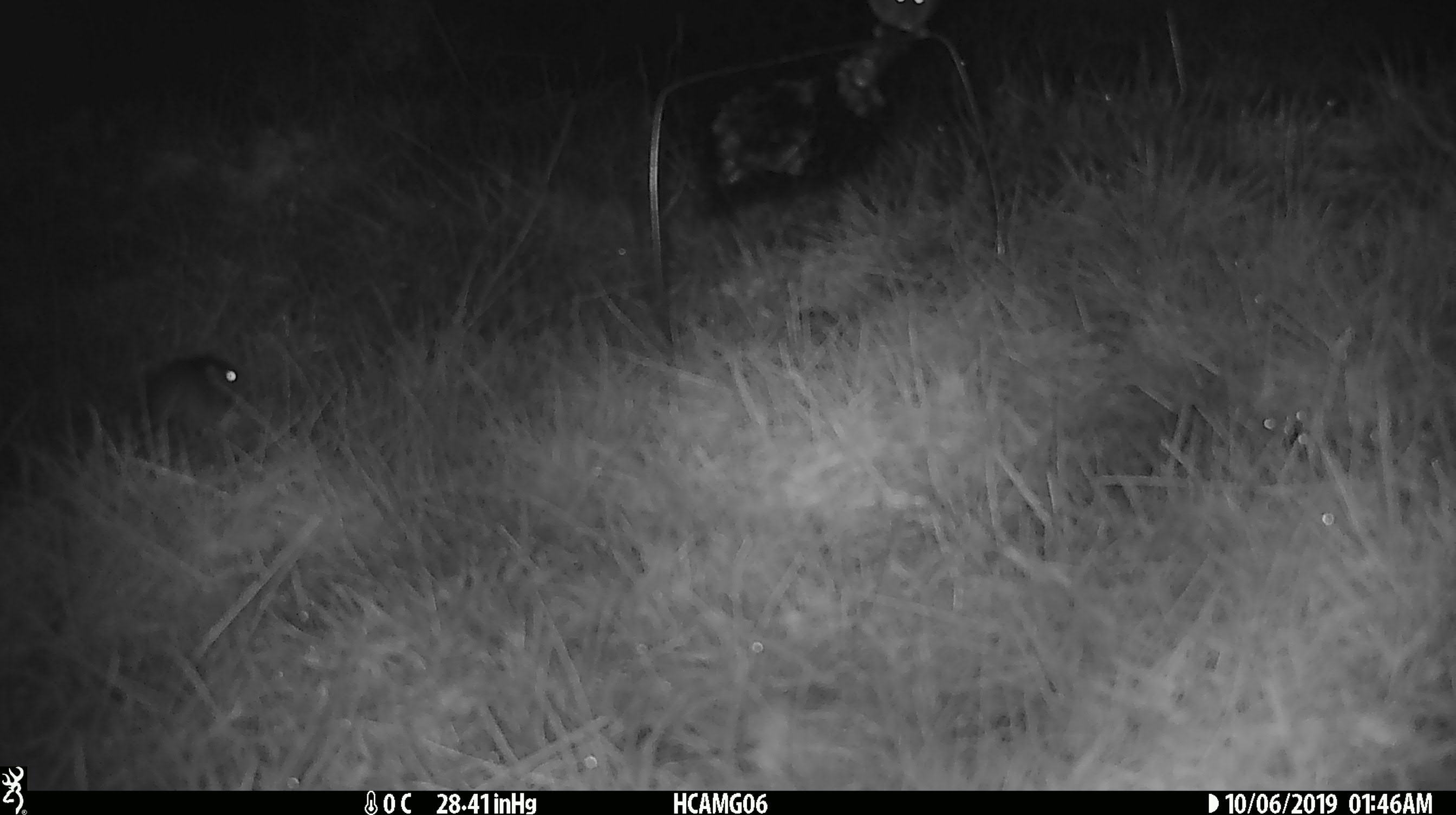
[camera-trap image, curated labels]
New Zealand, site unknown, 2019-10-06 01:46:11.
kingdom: Animalia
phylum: Chordata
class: Mammalia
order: Rodentia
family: Muridae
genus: Mus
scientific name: Mus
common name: mouse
Mouse (Mus).